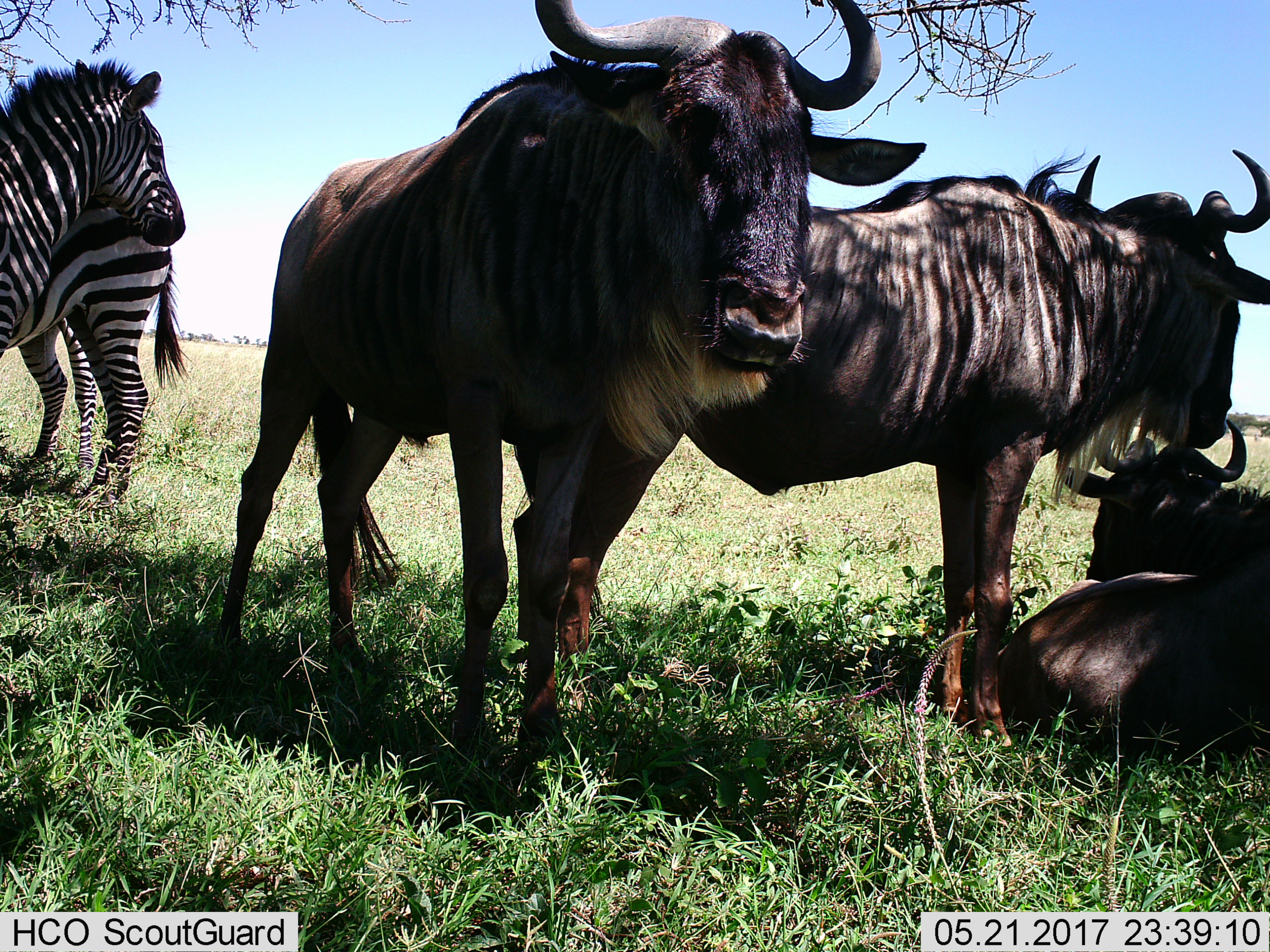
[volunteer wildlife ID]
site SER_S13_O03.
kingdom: Animalia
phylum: Chordata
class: Mammalia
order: Artiodactyla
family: Bovidae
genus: Connochaetes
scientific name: Connochaetes taurinus taurinus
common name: blue wildebeest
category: wildebeestblue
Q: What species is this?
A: Wildebeestblue (blue wildebeest) (Connochaetes taurinus taurinus).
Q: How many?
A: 3.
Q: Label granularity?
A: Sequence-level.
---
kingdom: Animalia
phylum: Chordata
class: Mammalia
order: Perissodactyla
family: Equidae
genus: Equus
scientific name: Equus quagga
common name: plains zebra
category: zebraplains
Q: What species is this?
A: Zebraplains (plains zebra) (Equus quagga).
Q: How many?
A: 2.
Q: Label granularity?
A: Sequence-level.